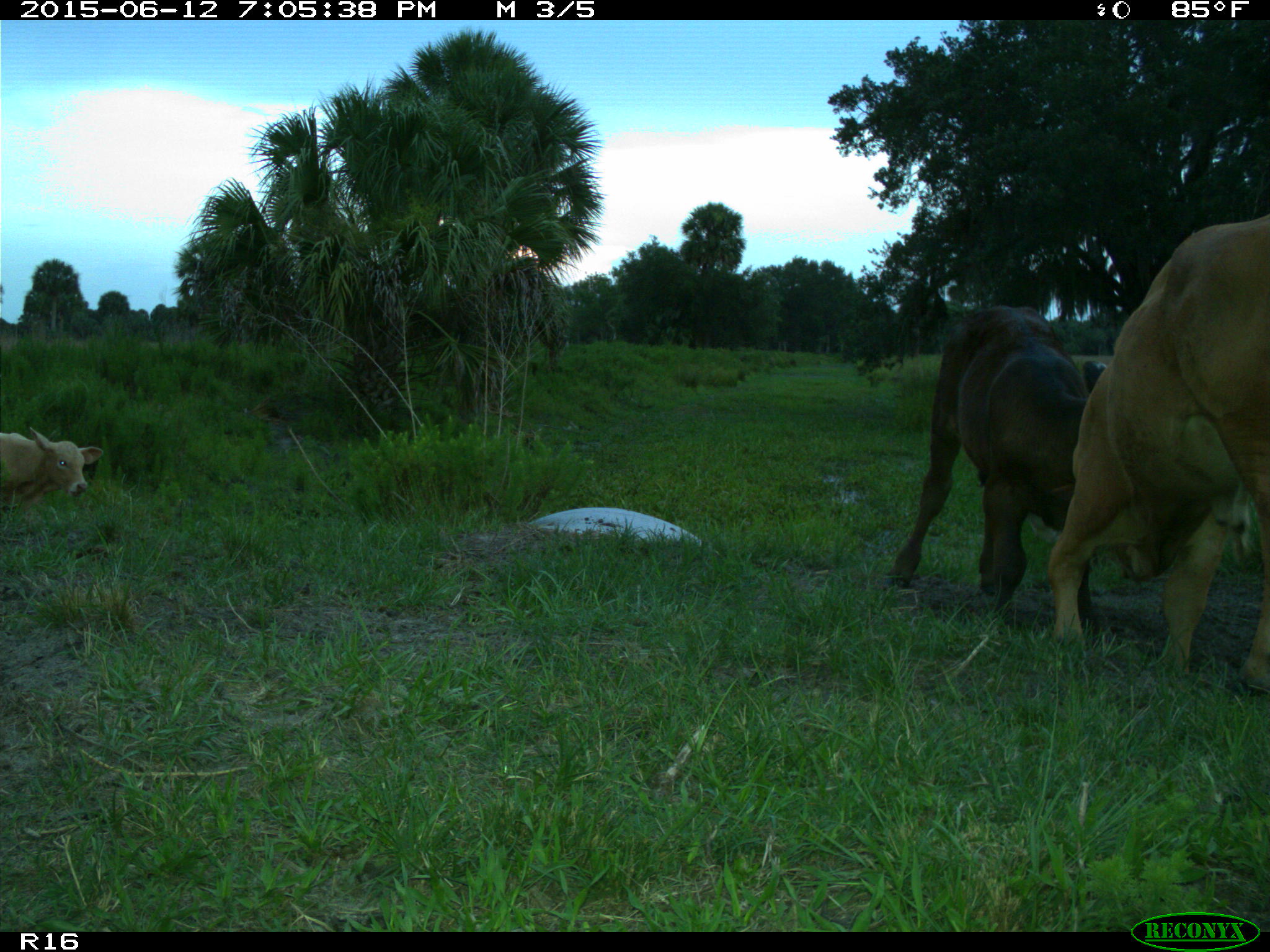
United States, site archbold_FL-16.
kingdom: Animalia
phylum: Chordata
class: Mammalia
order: Artiodactyla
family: Bovidae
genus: Bos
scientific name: Bos taurus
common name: domestic cow